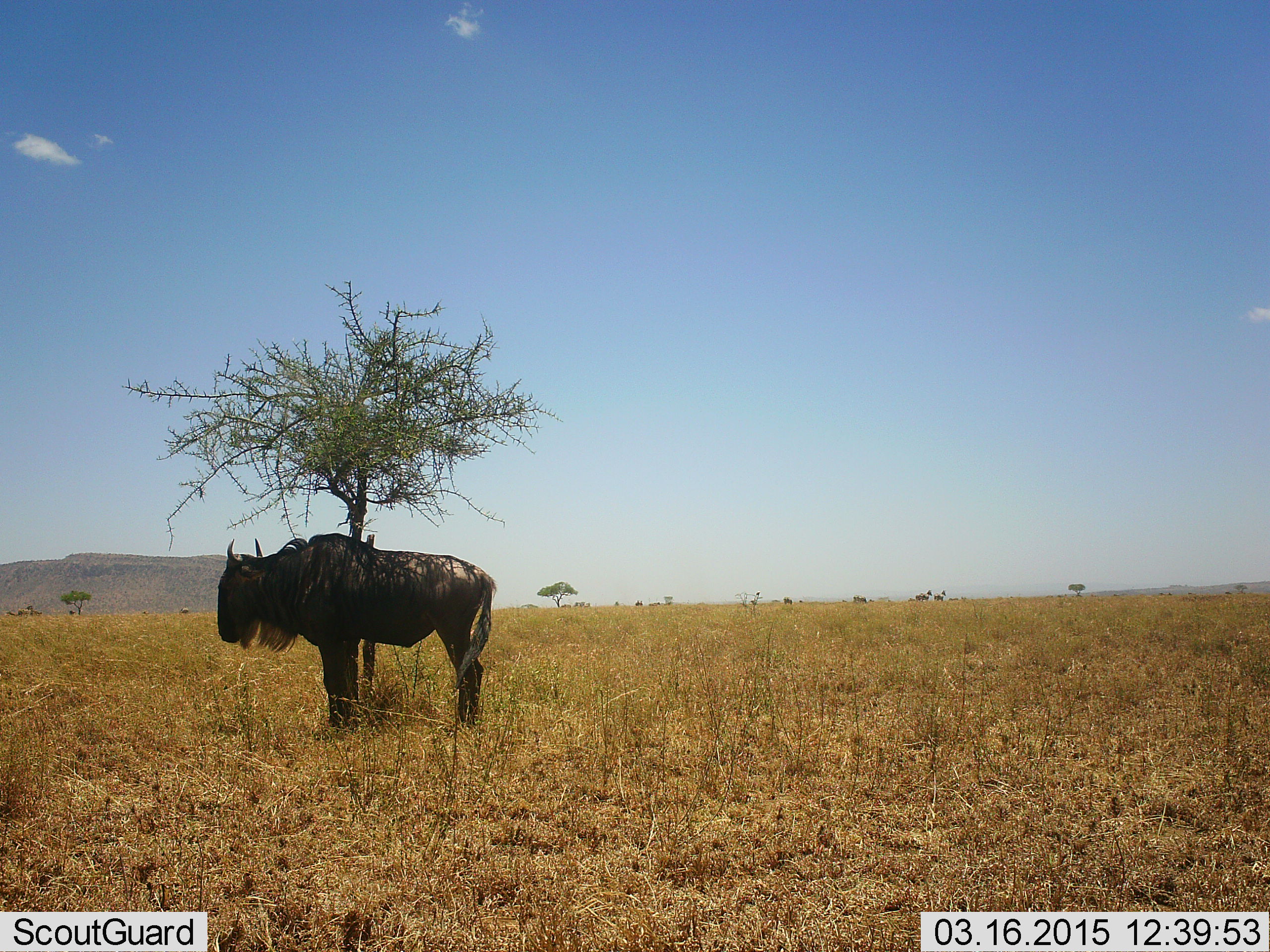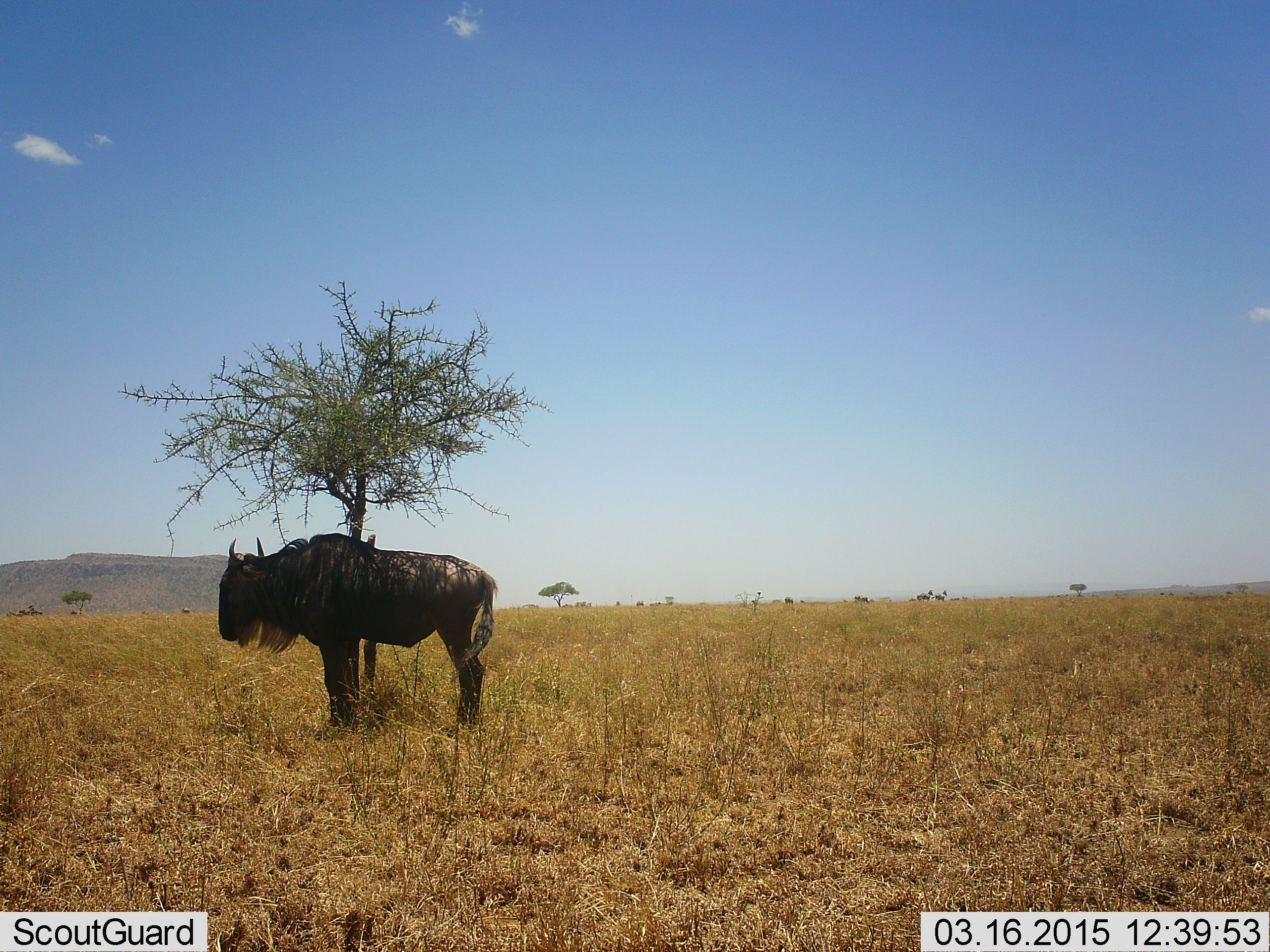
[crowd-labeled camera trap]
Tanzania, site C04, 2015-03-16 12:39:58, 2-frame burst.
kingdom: Animalia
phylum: Chordata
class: Mammalia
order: Artiodactyla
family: Bovidae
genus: Connochaetes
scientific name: Connochaetes taurinus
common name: blue wildebeest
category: wildebeest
Wildebeest (blue wildebeest) (Connochaetes taurinus), count 1. Behavior (volunteer vote fractions): standing 100%, resting 0%, moving 0%, interacting 0%. Young present (vote fraction): 0%. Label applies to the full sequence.